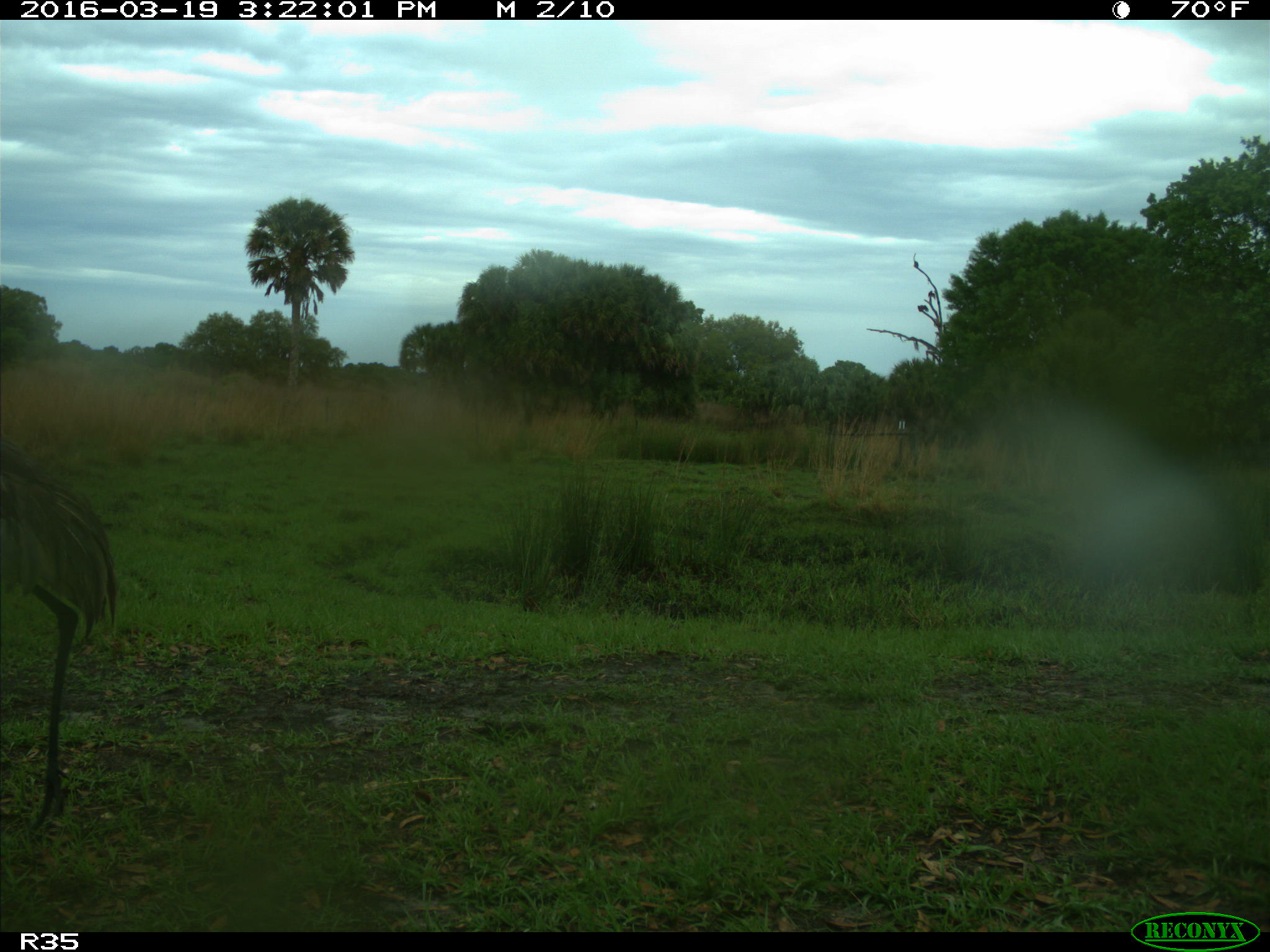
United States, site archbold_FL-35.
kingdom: Animalia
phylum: Chordata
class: Aves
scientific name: Aves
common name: birds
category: unidentified bird